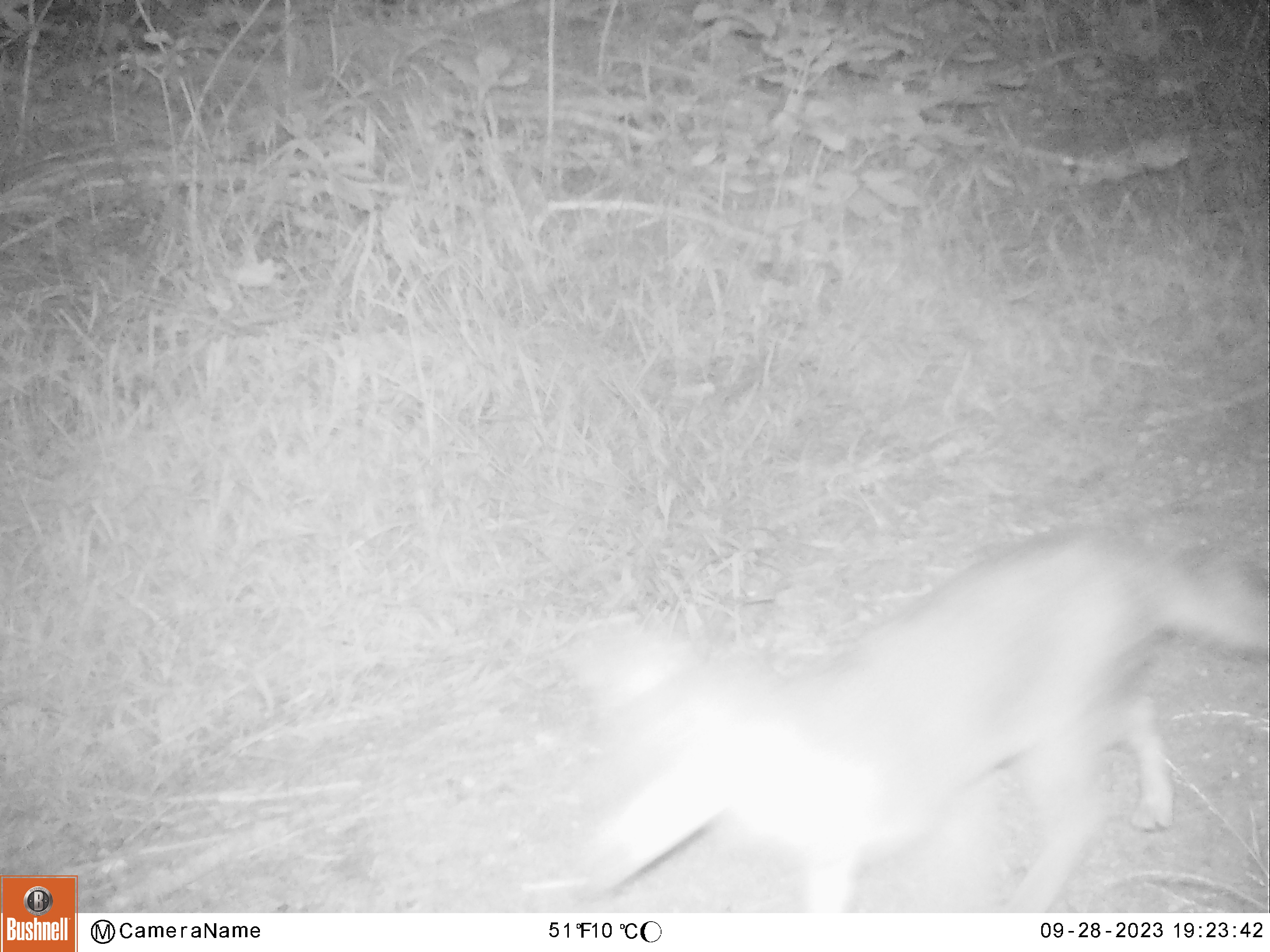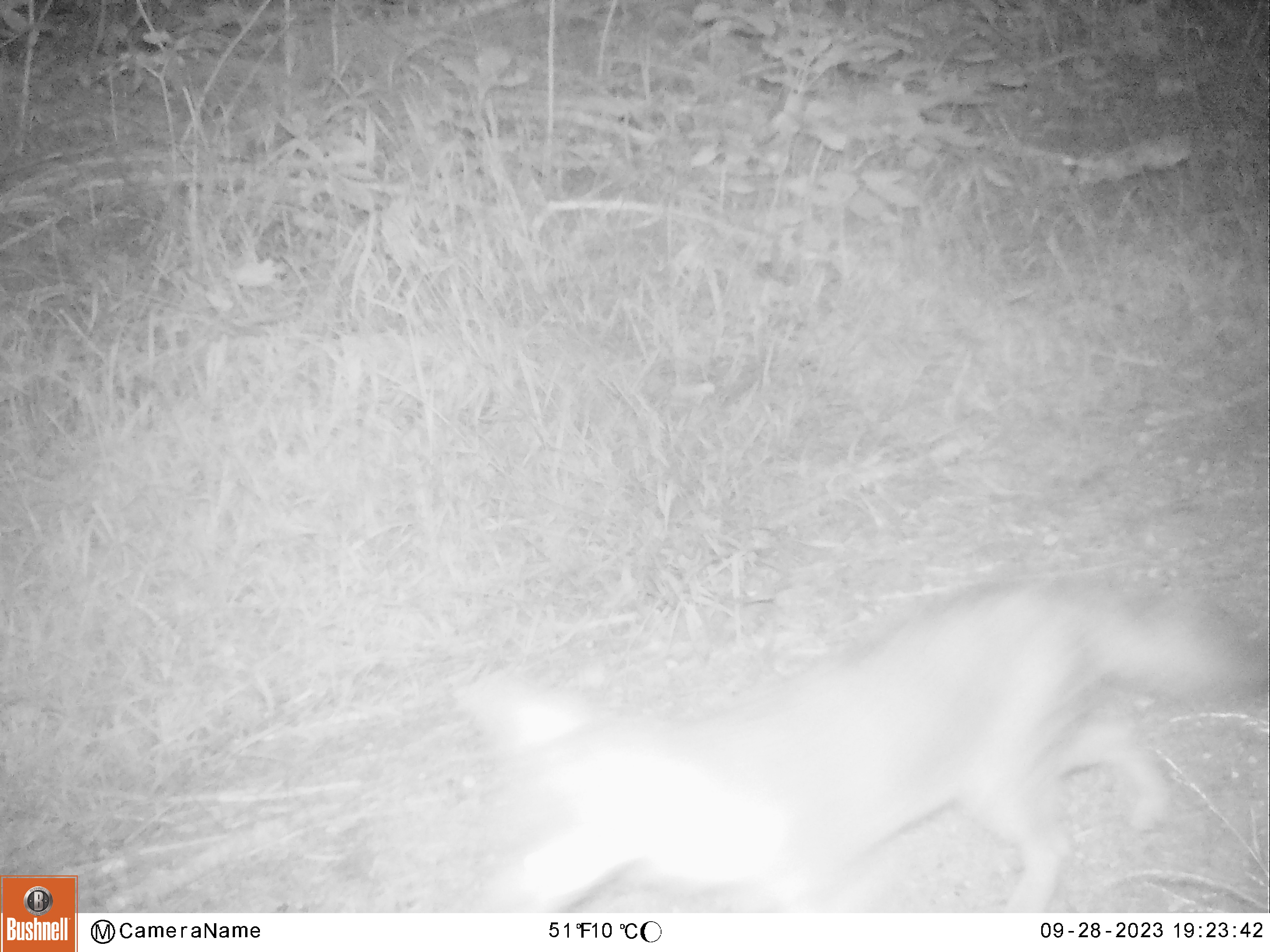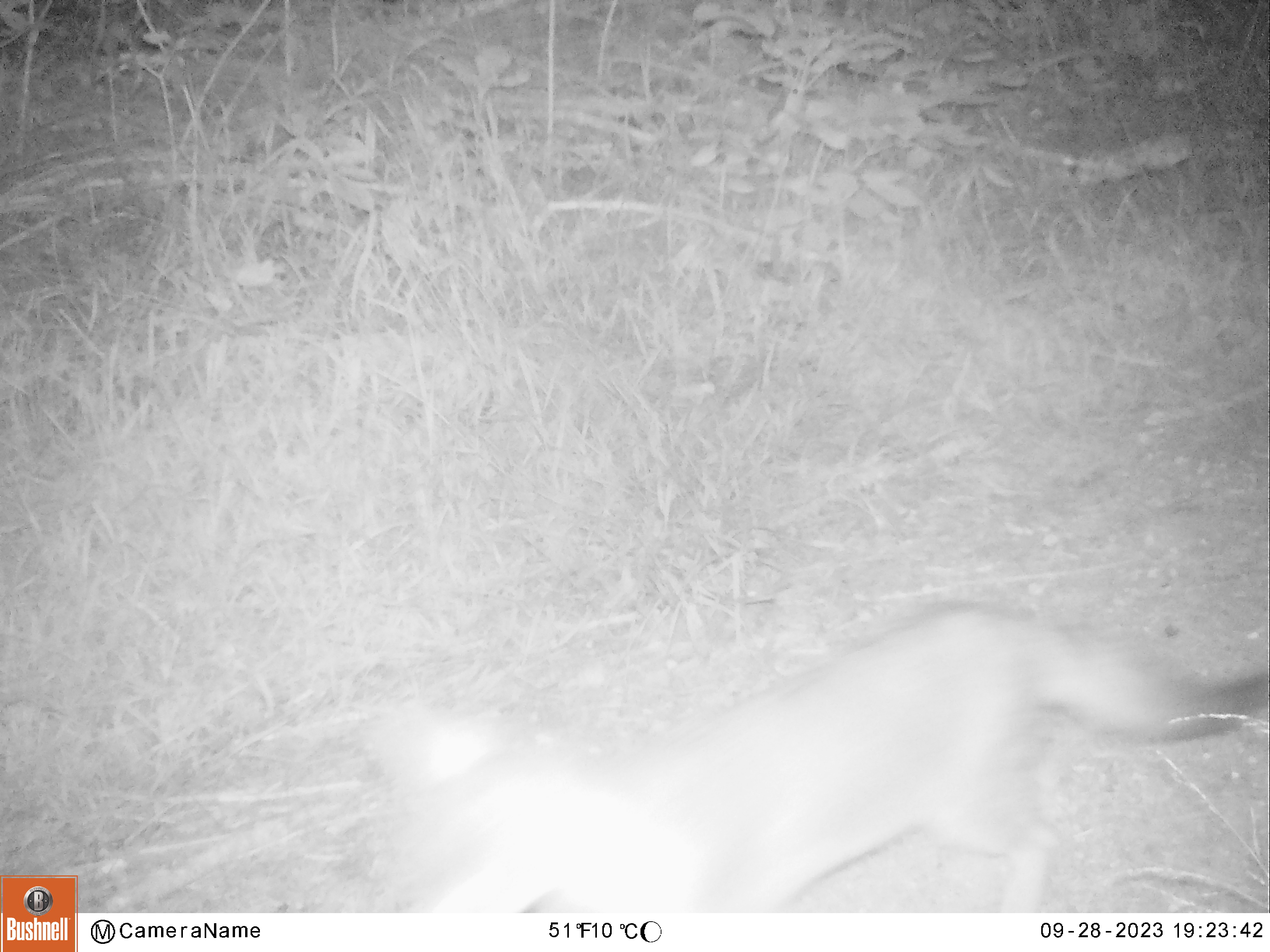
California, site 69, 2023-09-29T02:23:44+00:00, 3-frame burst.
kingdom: Animalia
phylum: Chordata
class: Mammalia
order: Carnivora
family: Canidae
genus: Urocyon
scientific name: Urocyon cinereoargenteus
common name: gray fox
Gray fox (Urocyon cinereoargenteus).